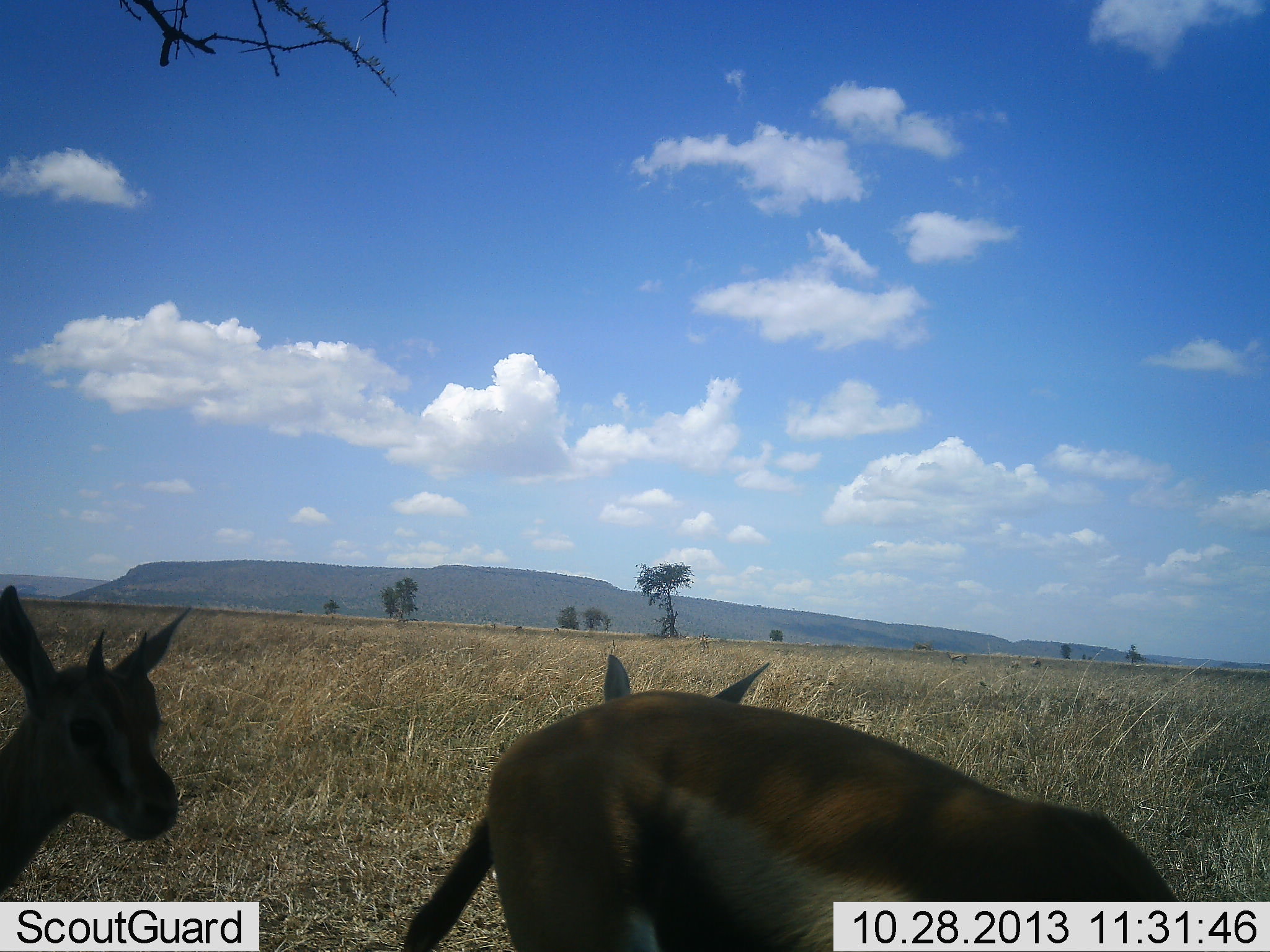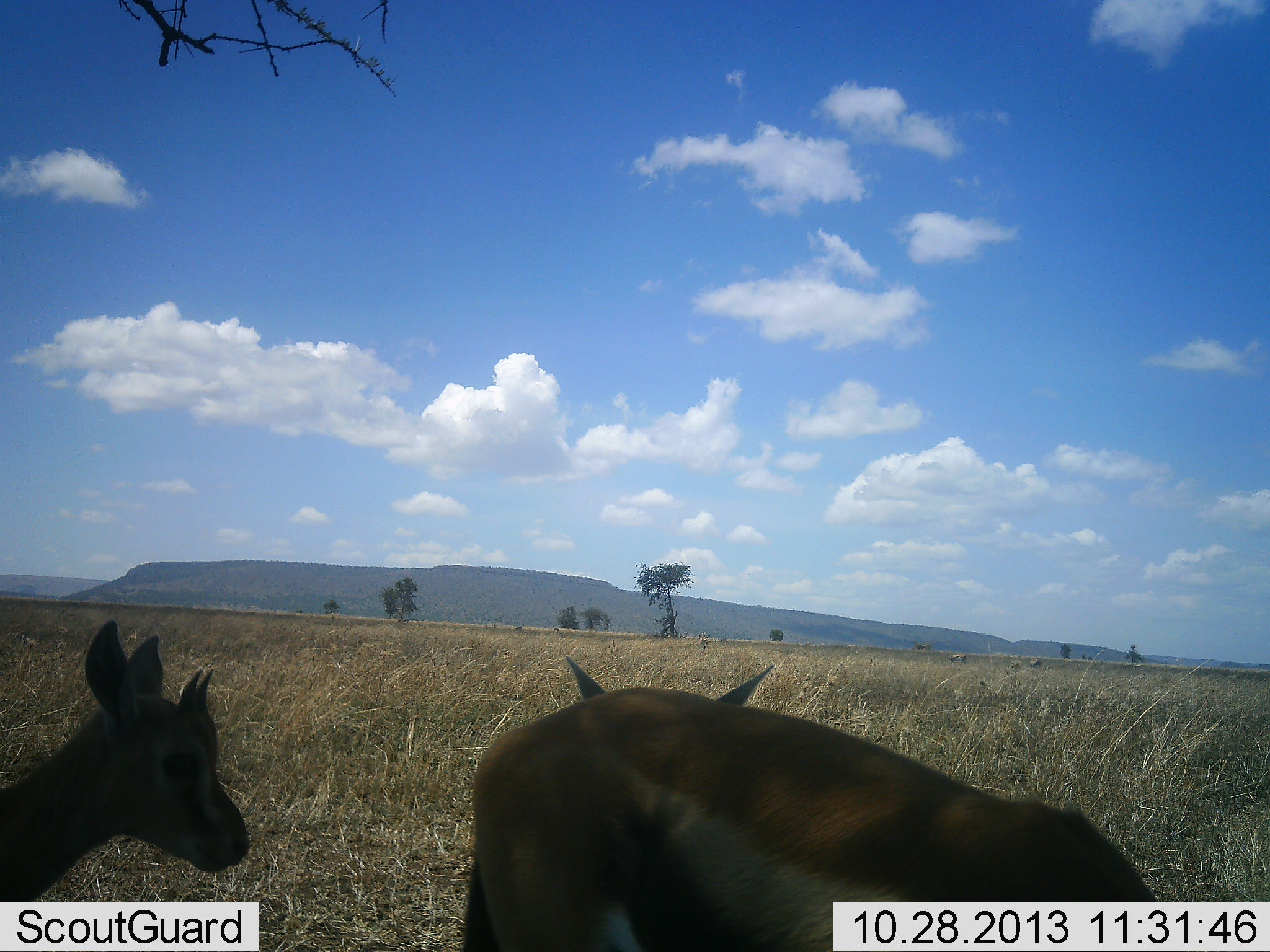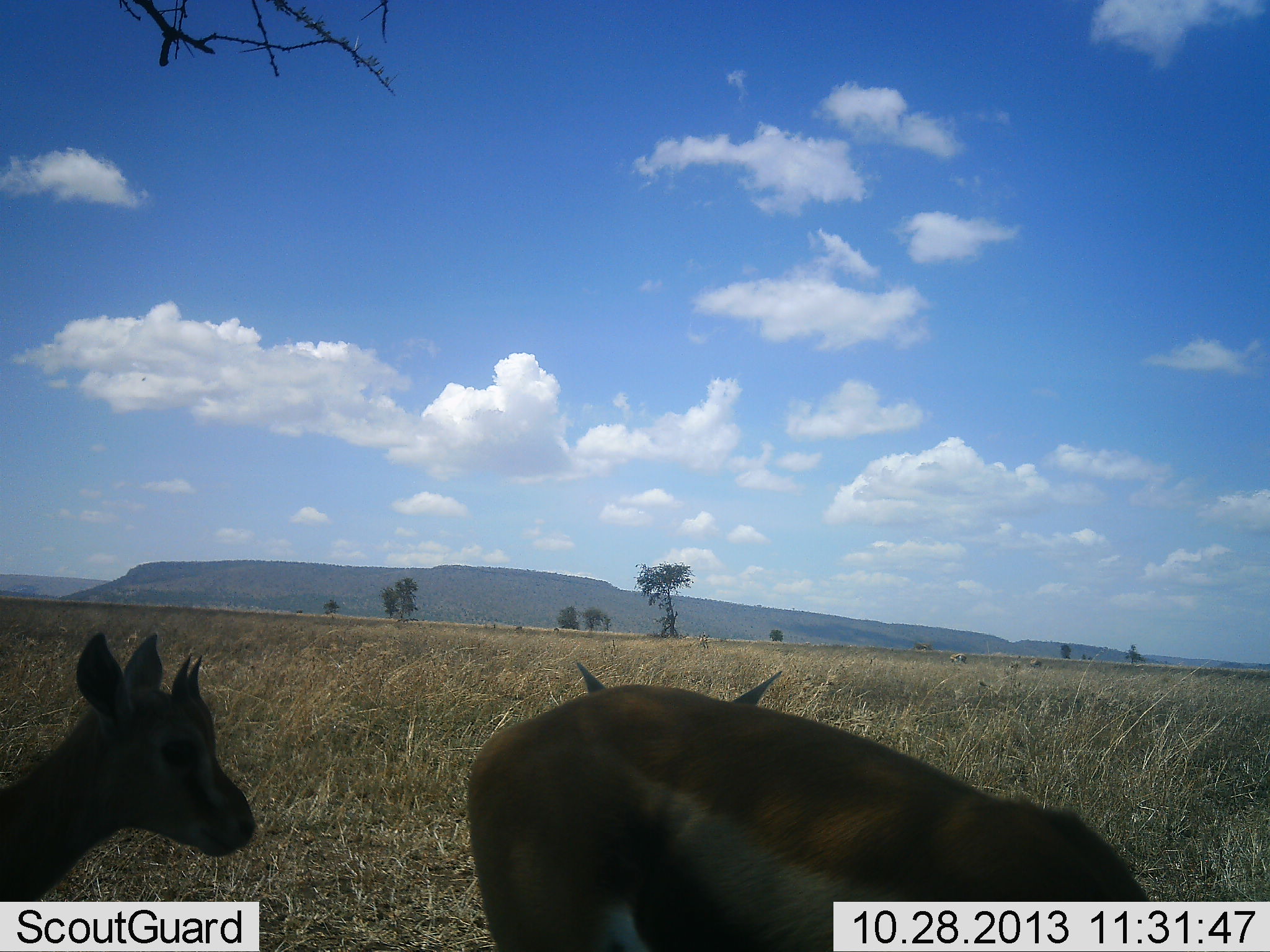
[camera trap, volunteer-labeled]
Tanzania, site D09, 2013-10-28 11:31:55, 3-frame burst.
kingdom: Animalia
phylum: Chordata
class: Mammalia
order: Artiodactyla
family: Bovidae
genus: Eudorcas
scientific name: Eudorcas thomsonii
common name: thomson's gazelle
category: gazellethomsons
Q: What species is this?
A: Gazellethomsons (thomson's gazelle) (Eudorcas thomsonii).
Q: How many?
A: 3.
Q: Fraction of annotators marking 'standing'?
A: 78%.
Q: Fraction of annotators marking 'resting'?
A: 13%.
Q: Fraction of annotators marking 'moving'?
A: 0%.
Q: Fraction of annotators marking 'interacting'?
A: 4%.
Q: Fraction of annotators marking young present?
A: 30%.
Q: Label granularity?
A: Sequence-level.